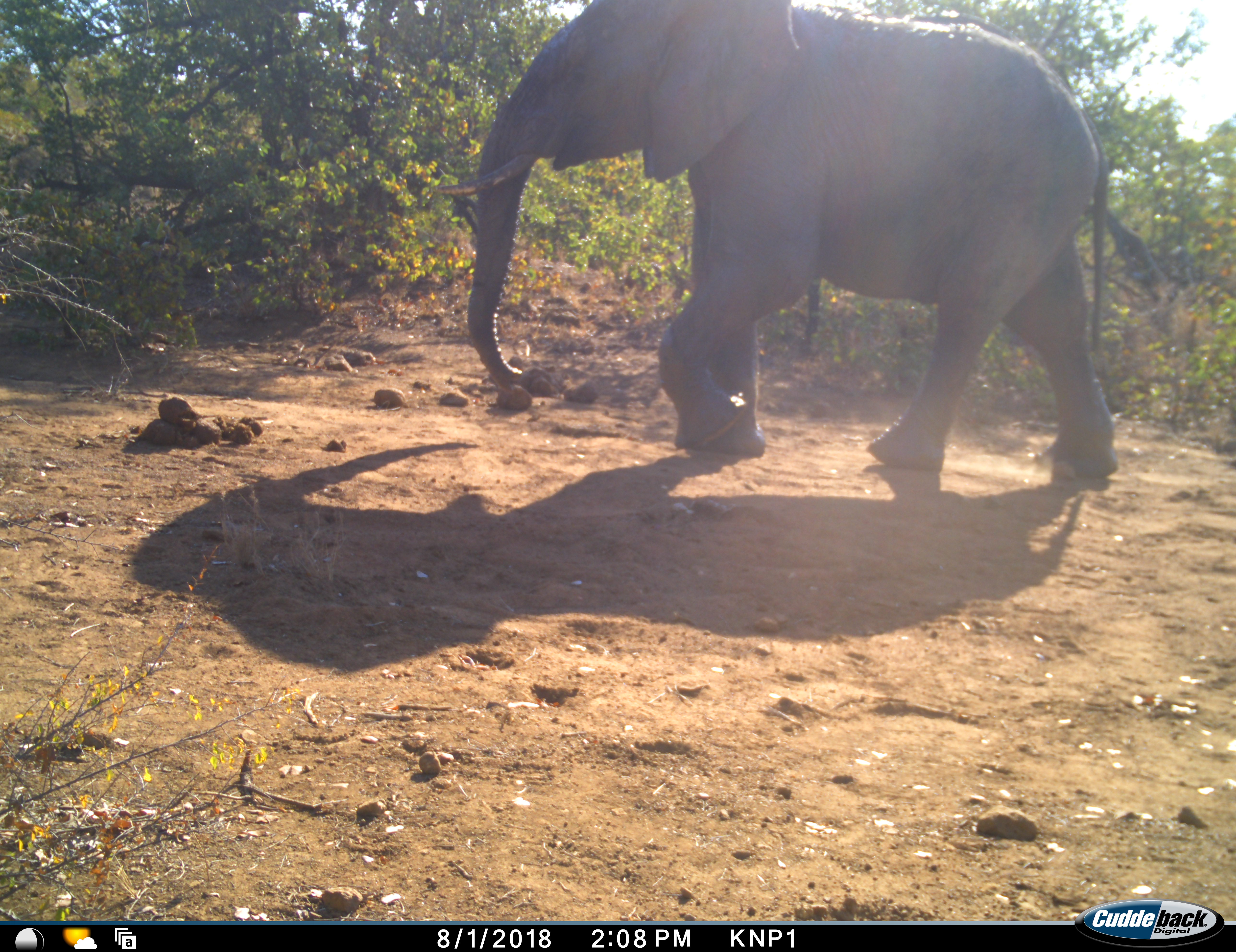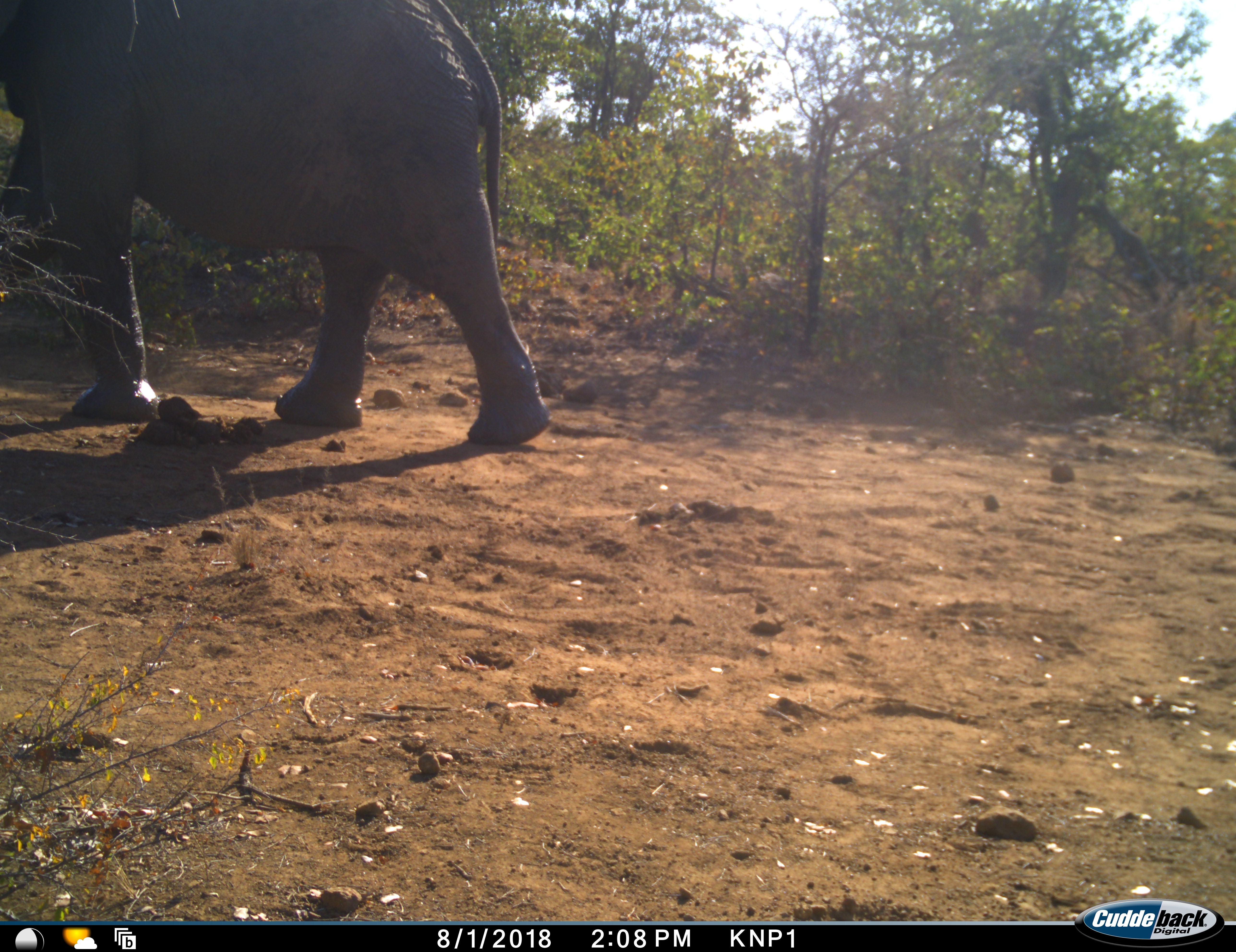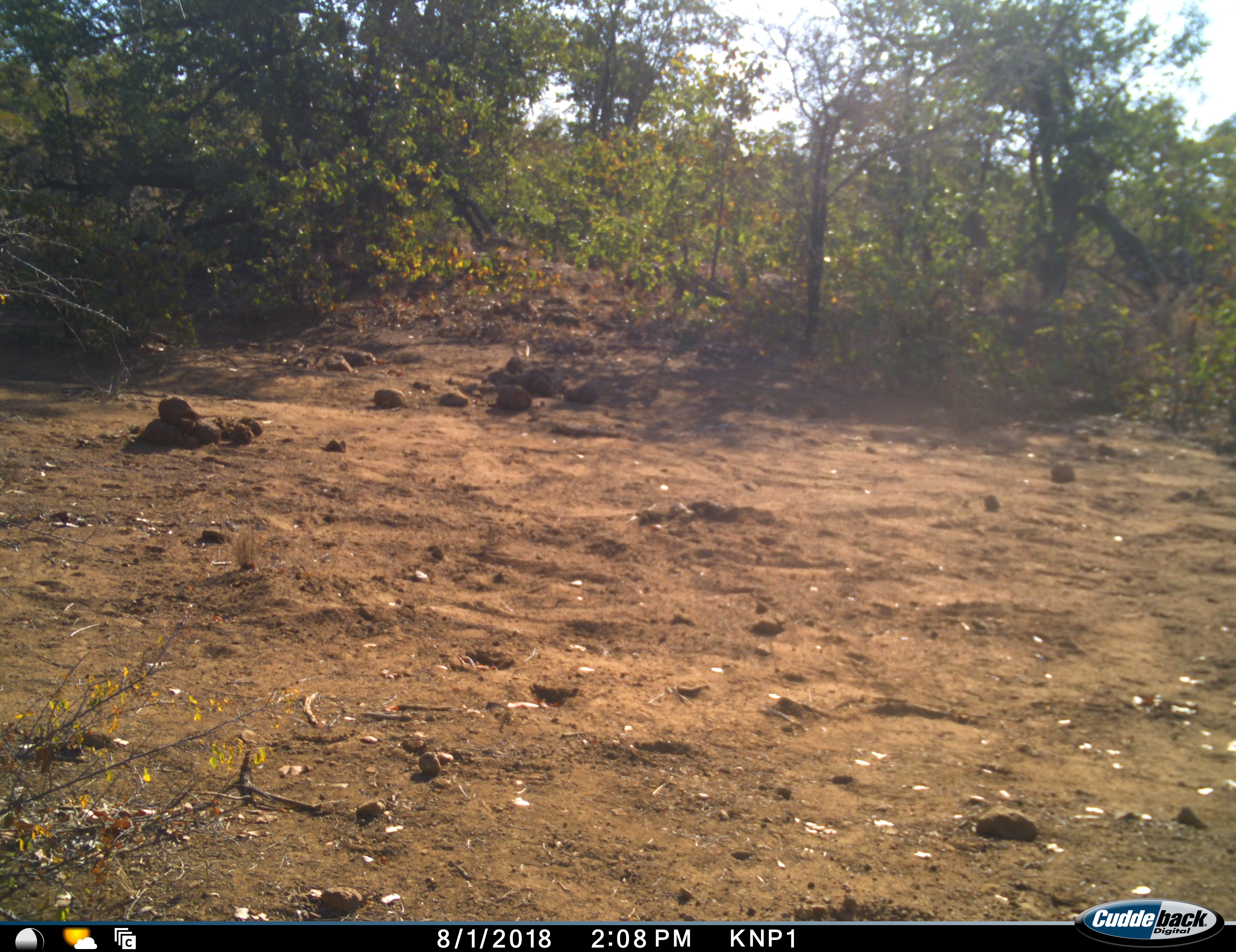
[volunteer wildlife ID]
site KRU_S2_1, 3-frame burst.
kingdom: Animalia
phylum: Chordata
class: Mammalia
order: Proboscidea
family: Elephantidae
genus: Loxodonta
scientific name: Loxodonta africana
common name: african bush elephant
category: elephant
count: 1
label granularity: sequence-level